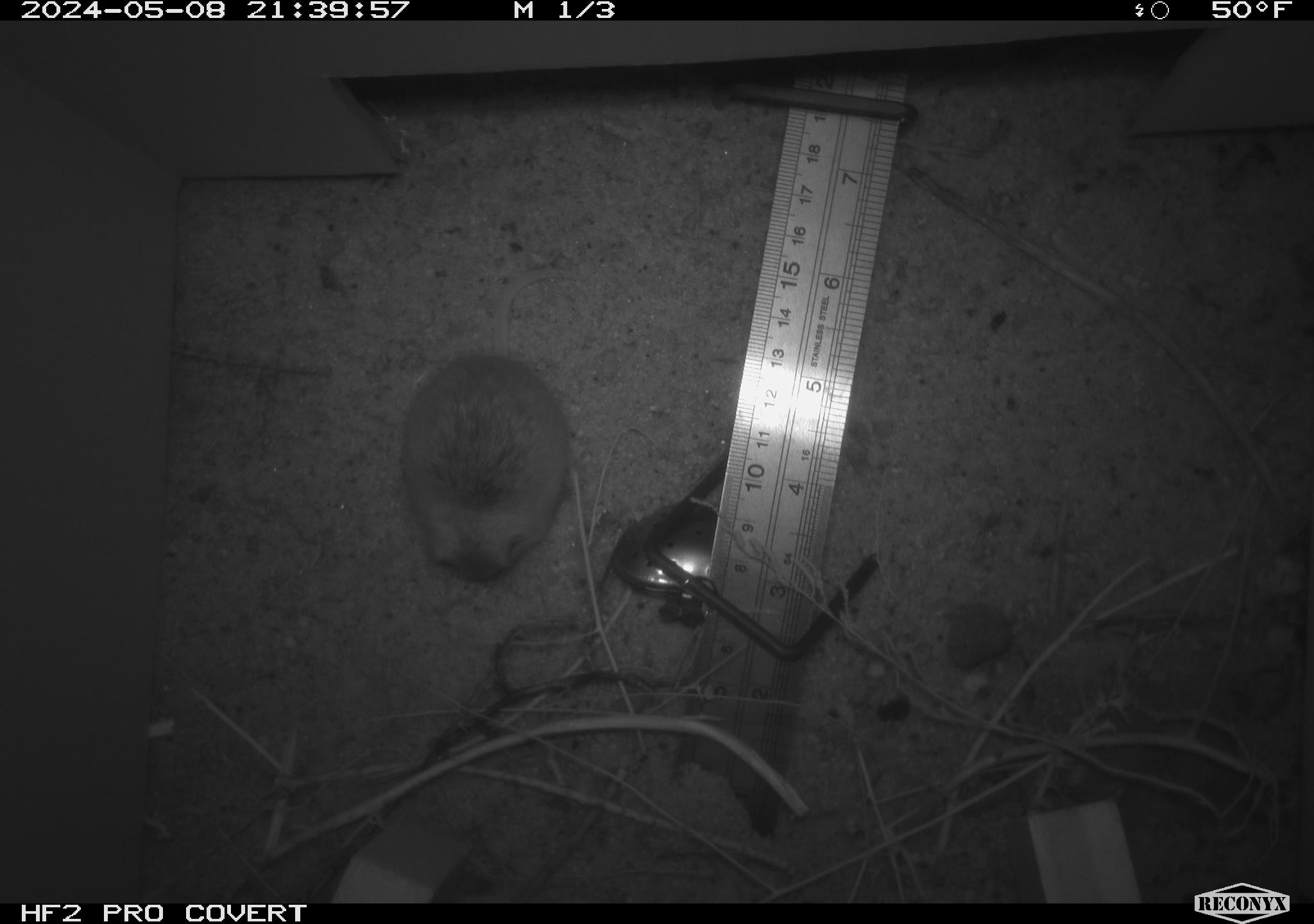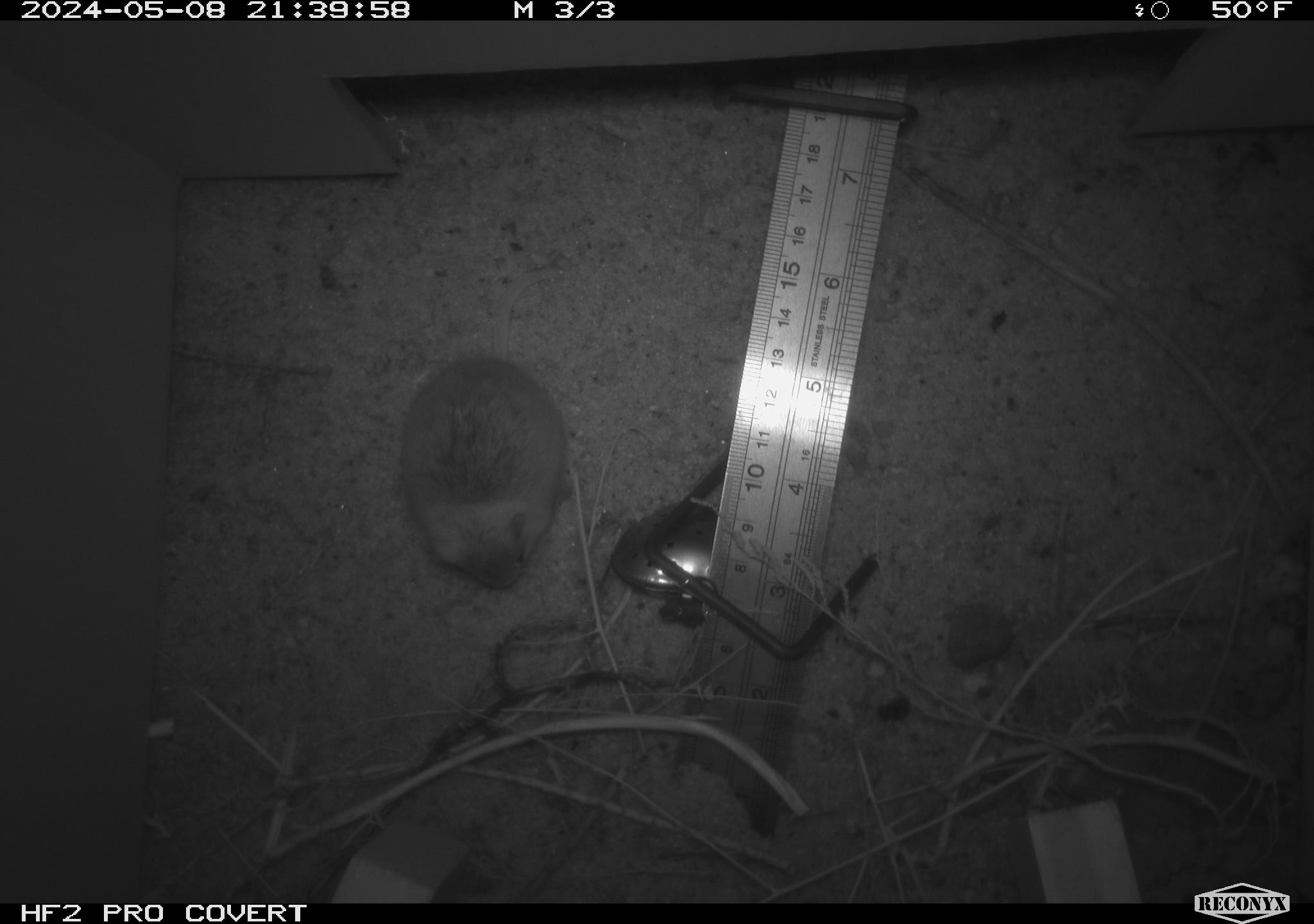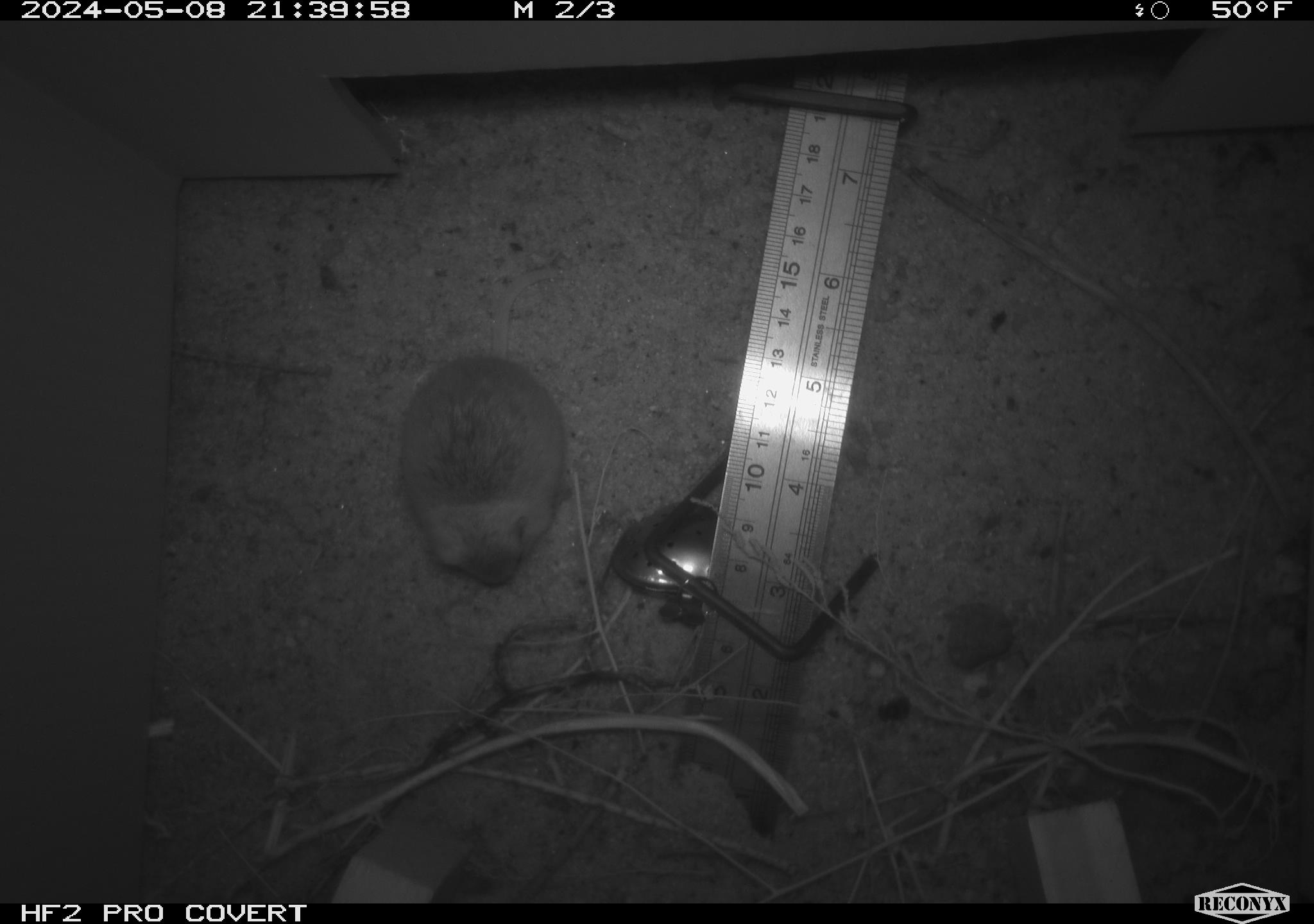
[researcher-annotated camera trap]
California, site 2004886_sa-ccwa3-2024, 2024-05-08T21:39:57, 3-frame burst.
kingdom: Animalia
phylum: Chordata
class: Mammalia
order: Rodentia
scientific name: Rodentia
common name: mouse species